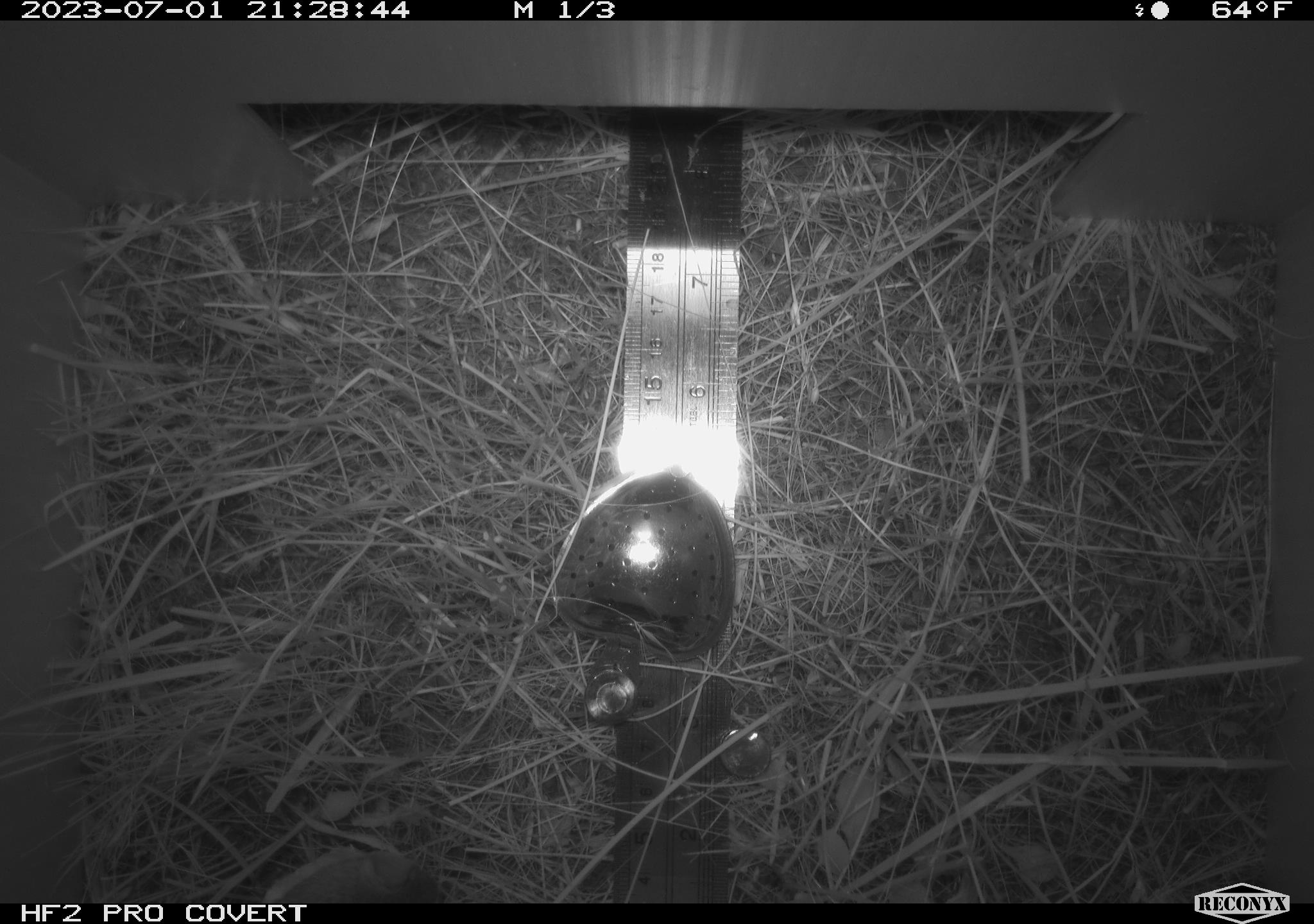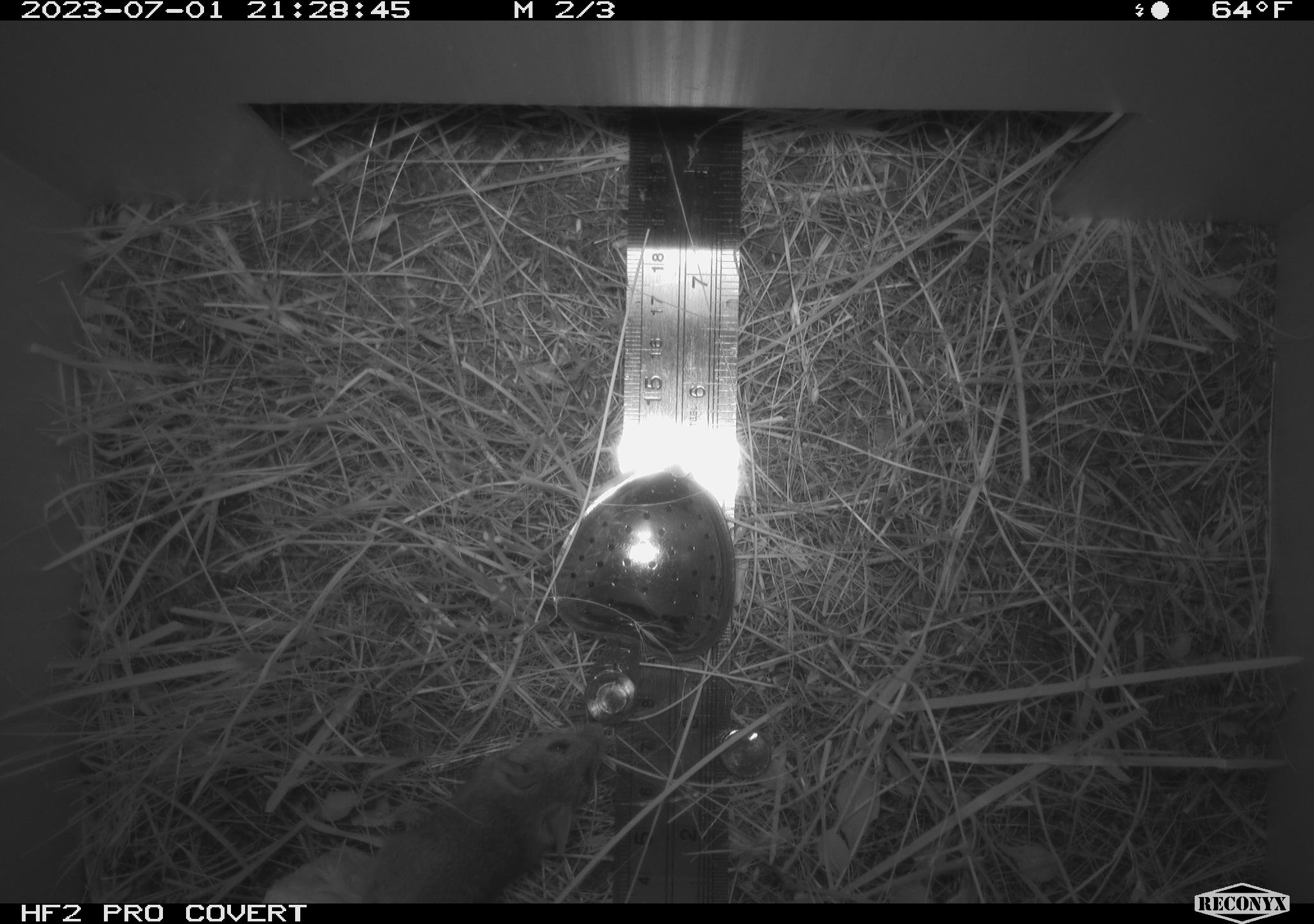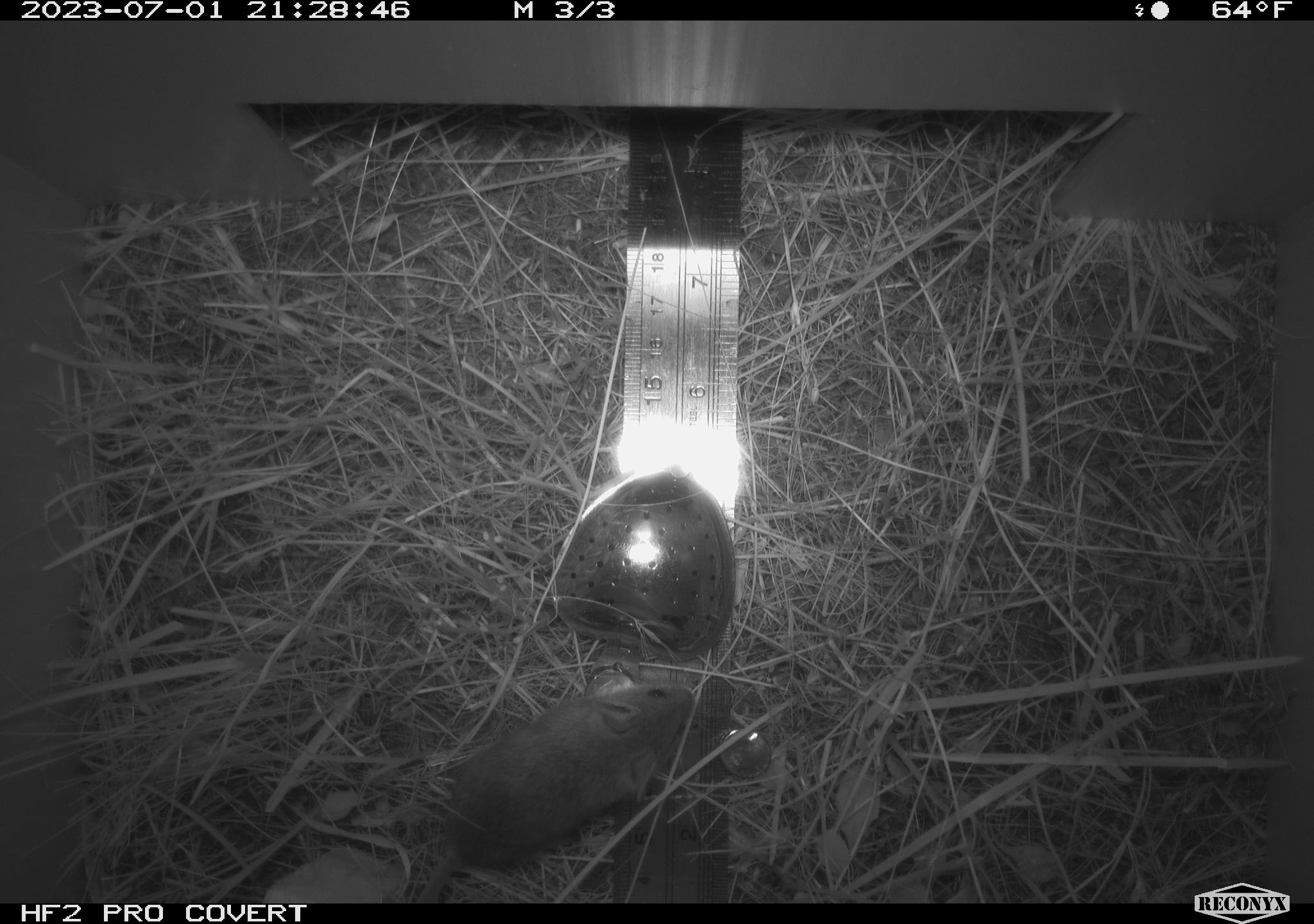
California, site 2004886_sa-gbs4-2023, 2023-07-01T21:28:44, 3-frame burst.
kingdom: Animalia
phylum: Chordata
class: Mammalia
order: Rodentia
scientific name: Rodentia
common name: mouse species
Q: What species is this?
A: Mouse species (Rodentia).